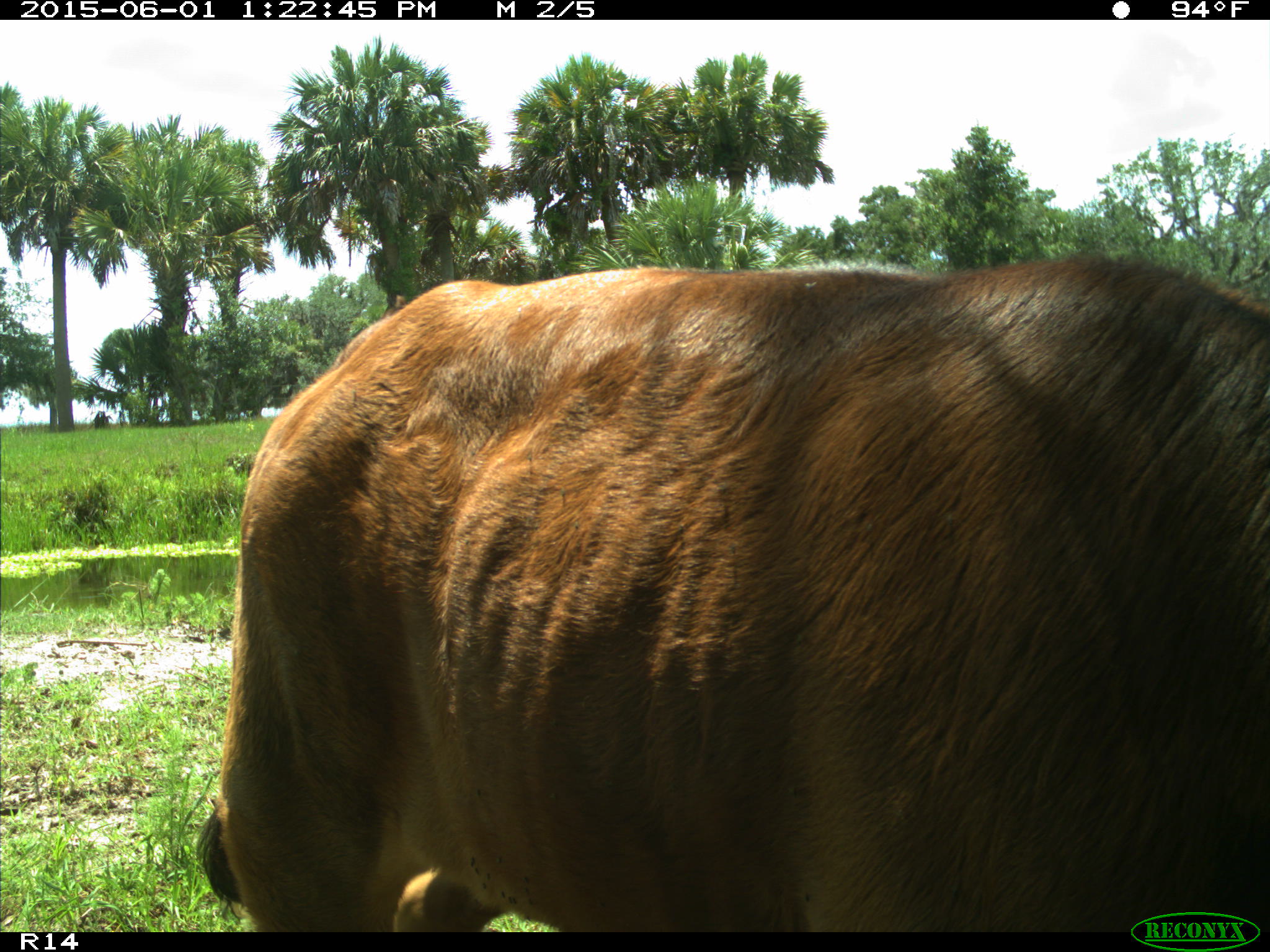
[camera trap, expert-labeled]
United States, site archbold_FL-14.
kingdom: Animalia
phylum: Chordata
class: Mammalia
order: Artiodactyla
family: Bovidae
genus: Bos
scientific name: Bos taurus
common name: domestic cow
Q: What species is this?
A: Bos taurus (domestic cow).